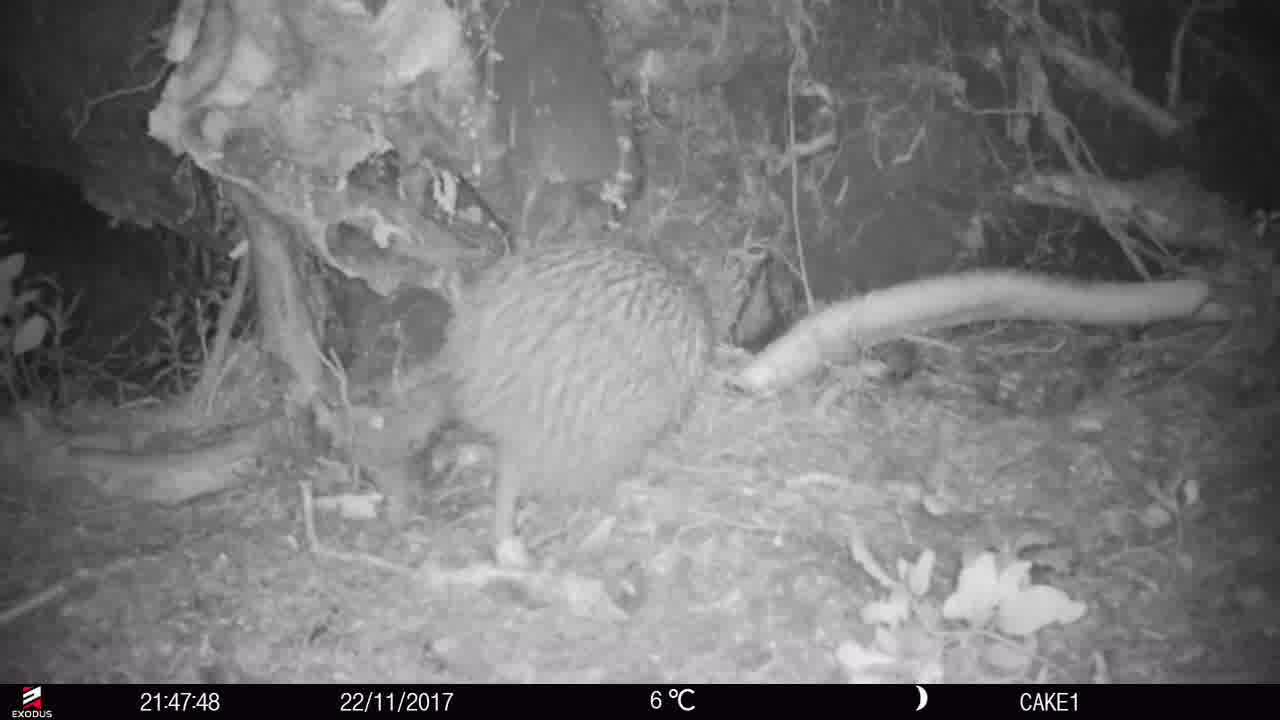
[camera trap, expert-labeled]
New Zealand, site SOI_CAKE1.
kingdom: Animalia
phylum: Chordata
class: Aves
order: Apterygiformes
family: Apterygidae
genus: Apteryx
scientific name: Apteryx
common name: kiwi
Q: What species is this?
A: Kiwi (Apteryx).